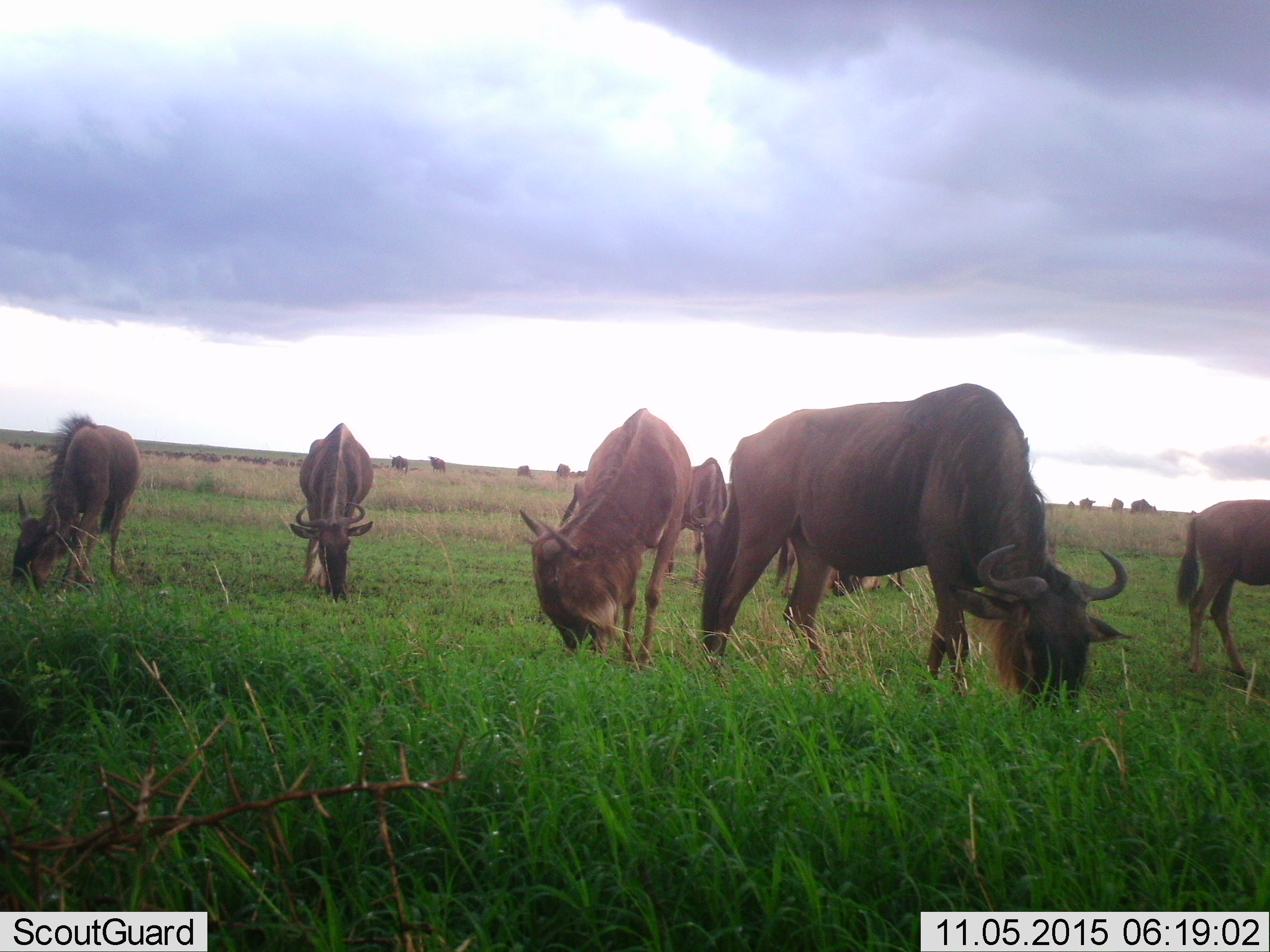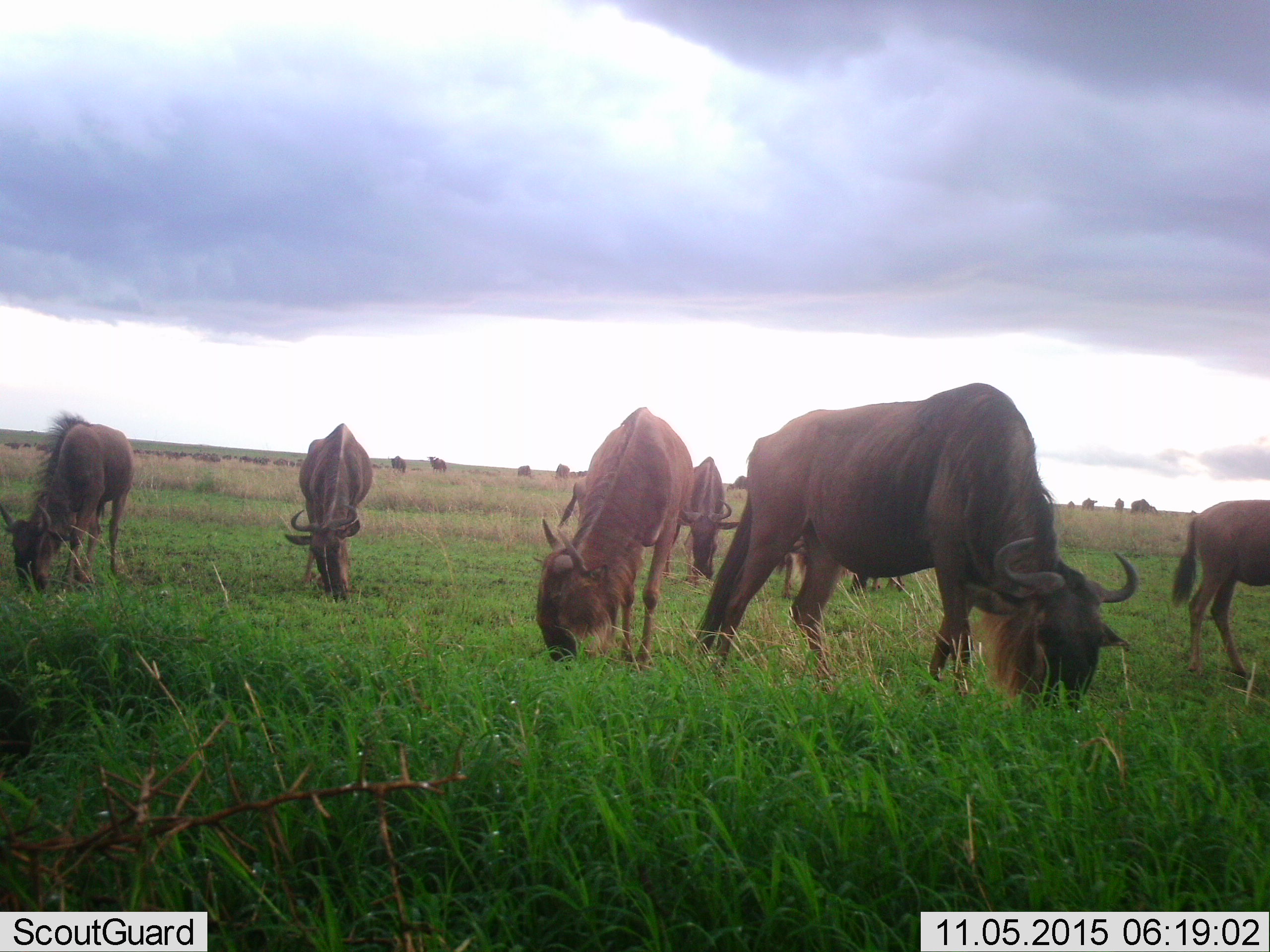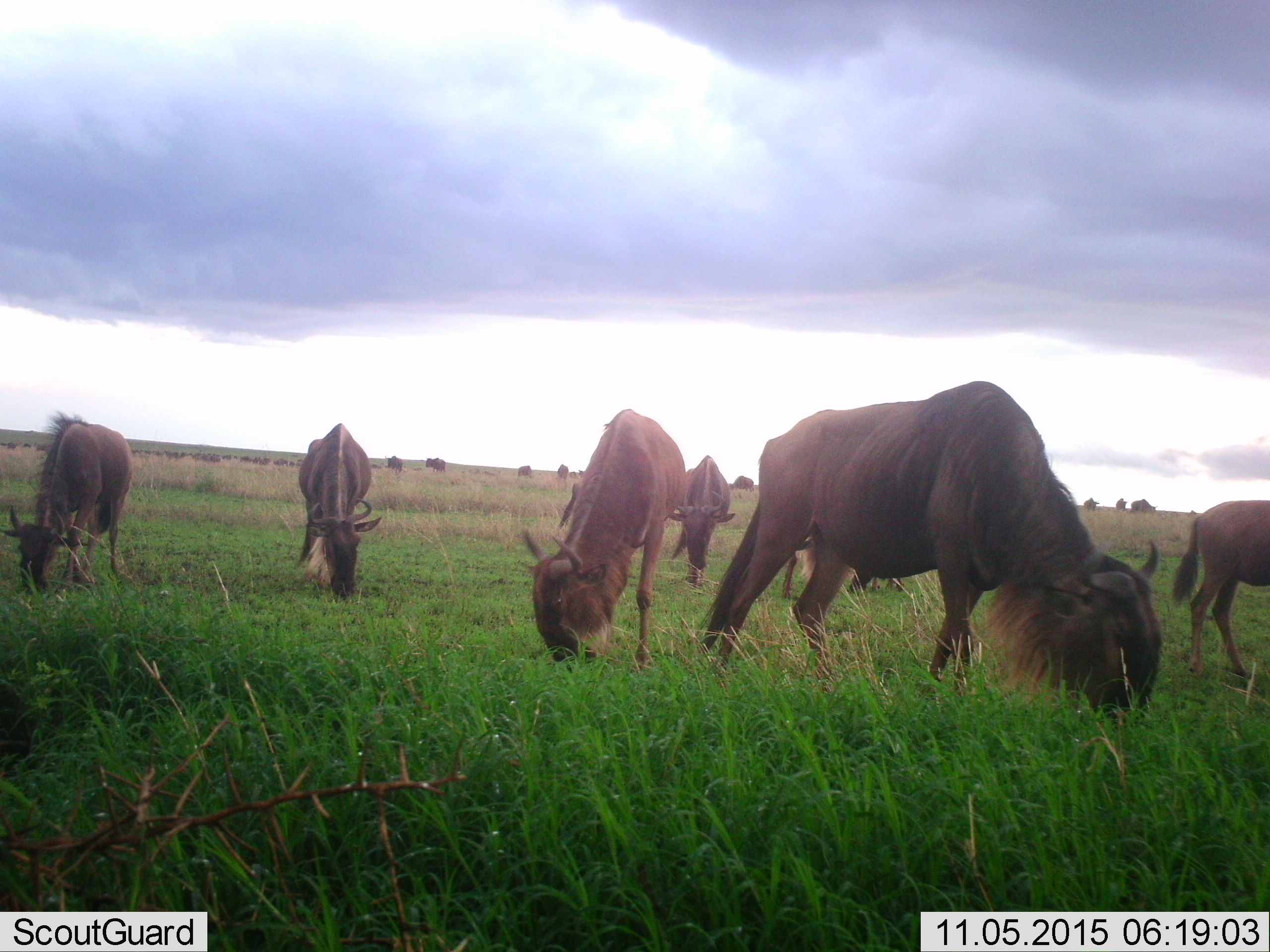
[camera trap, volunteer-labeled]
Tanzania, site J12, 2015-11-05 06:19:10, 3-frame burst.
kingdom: Animalia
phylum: Chordata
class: Mammalia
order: Artiodactyla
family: Bovidae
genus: Connochaetes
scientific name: Connochaetes taurinus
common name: blue wildebeest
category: wildebeest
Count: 11-50.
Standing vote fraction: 22%.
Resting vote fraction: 0%.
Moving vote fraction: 11%.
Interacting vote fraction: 0%.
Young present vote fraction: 0%.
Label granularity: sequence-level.